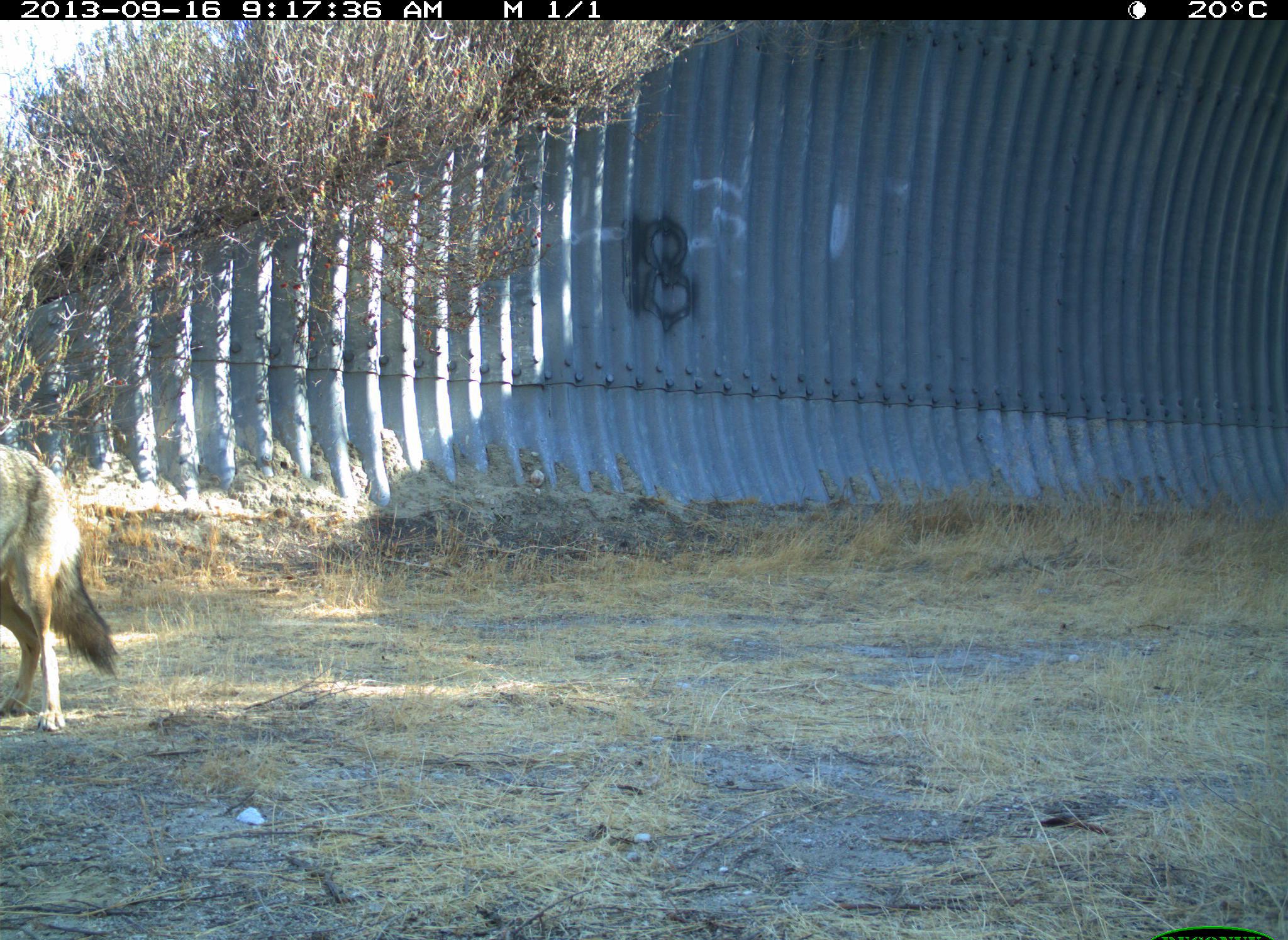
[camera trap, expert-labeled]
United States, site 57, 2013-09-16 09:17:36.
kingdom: Animalia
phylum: Chordata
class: Mammalia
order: Carnivora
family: Canidae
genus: Canis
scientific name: Canis latrans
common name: coyote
Coyote (Canis latrans).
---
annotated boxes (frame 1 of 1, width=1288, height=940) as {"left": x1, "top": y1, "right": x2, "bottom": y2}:
coyote: {"left": 0, "top": 443, "right": 124, "bottom": 734}